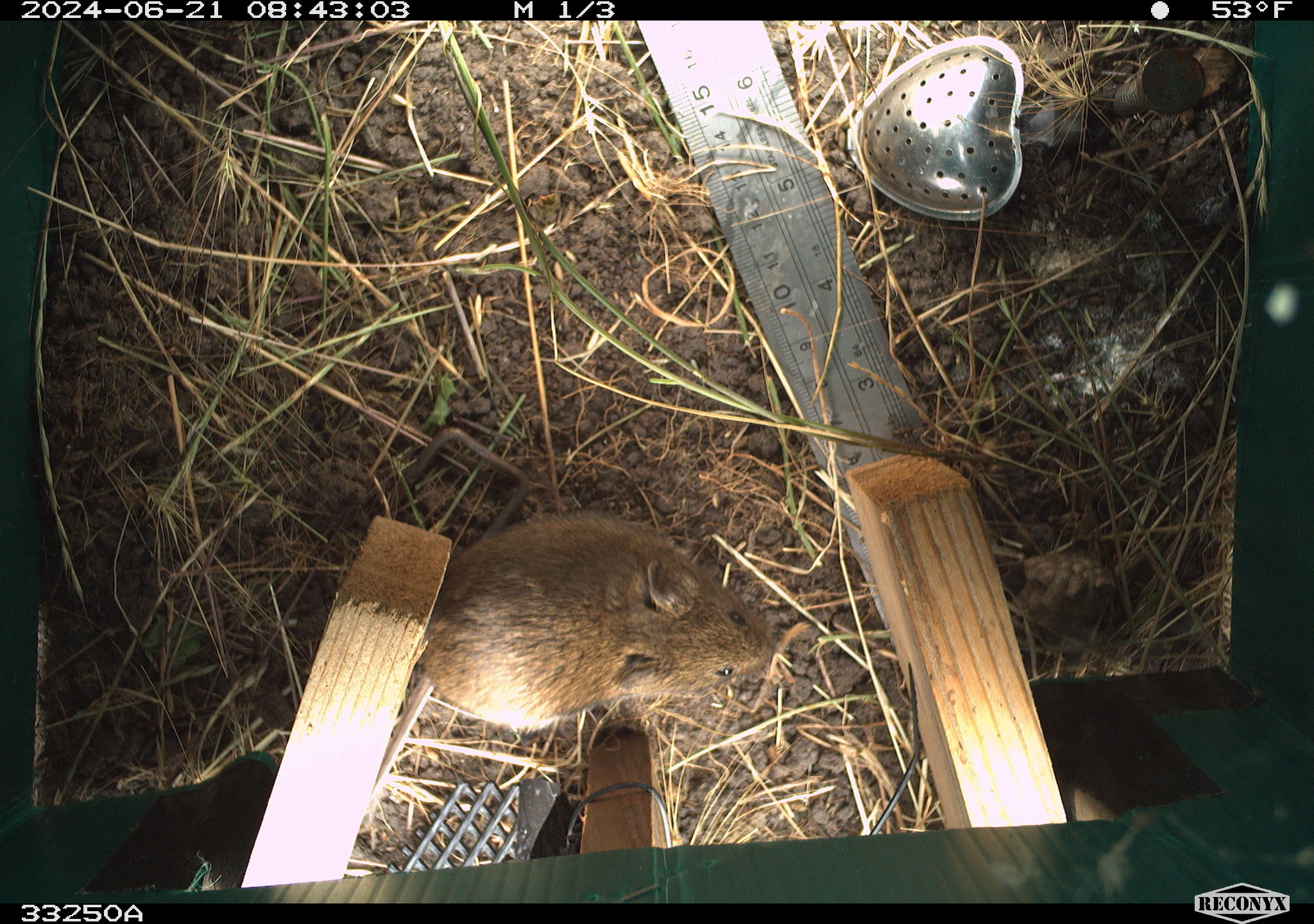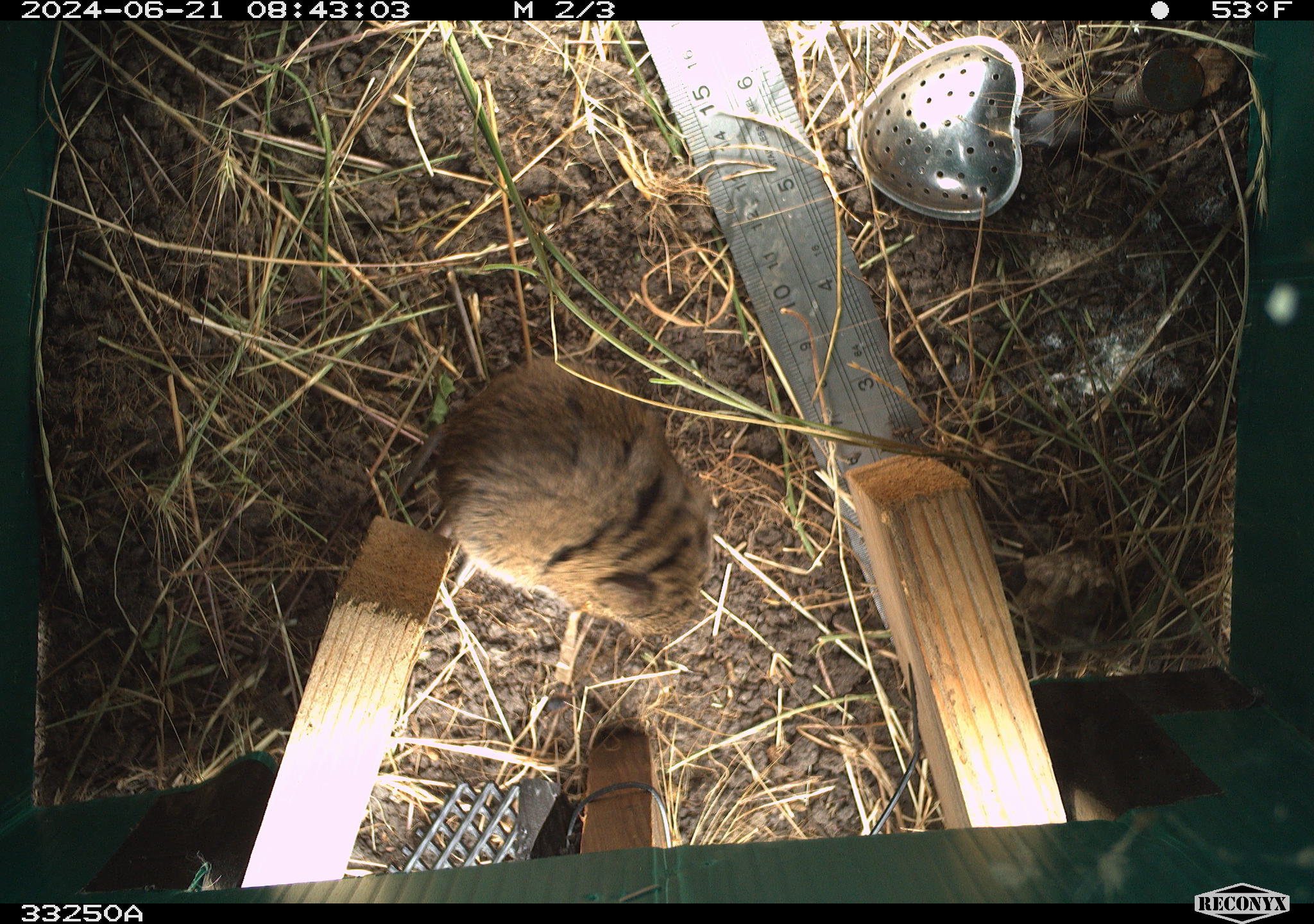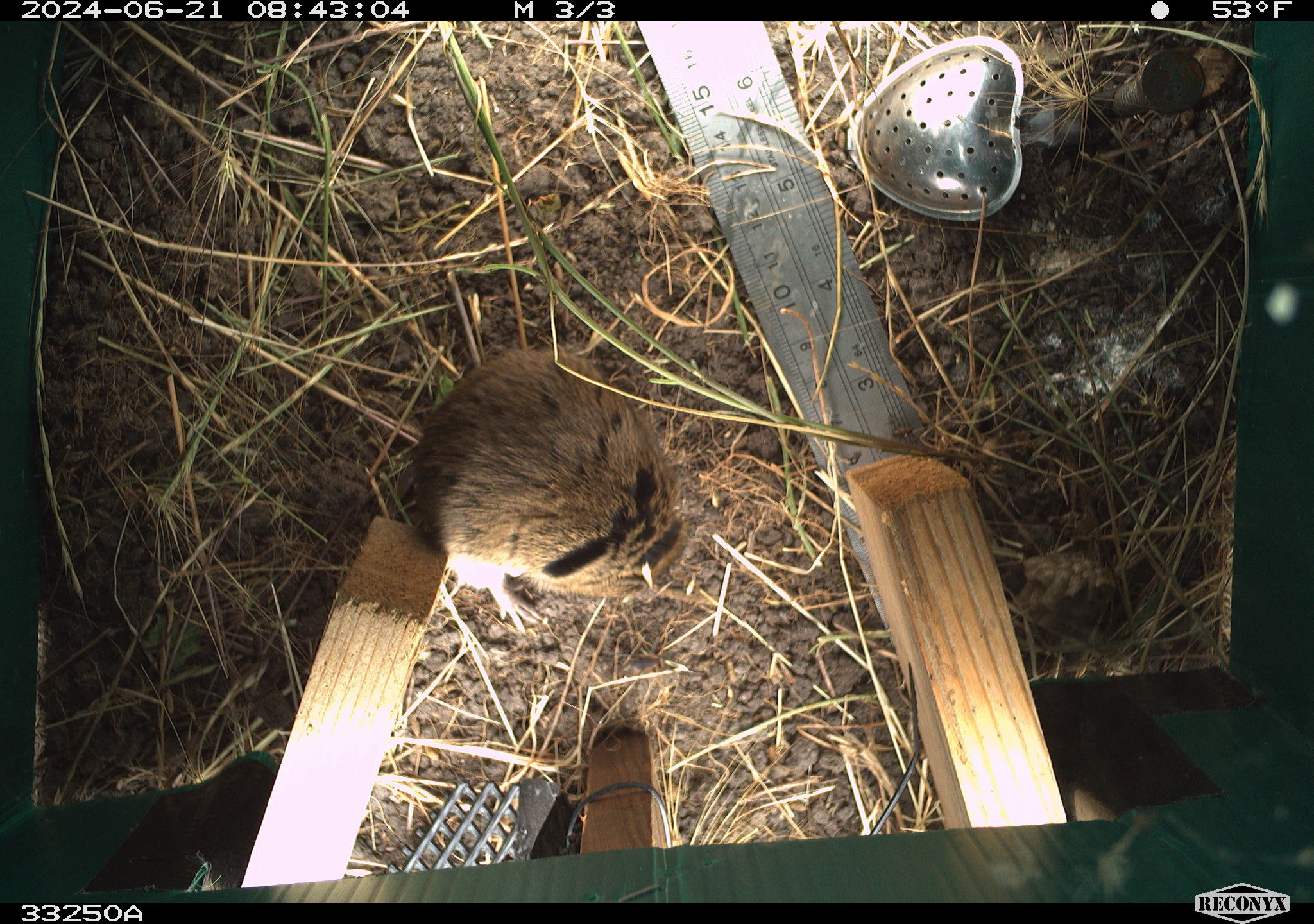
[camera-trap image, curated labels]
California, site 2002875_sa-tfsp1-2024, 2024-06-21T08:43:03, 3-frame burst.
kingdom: Animalia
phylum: Chordata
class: Mammalia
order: Rodentia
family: Cricetidae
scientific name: Arvicolinae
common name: voles, lemmings, and muskrats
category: arvicolinae subfamily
Arvicolinae subfamily (voles, lemmings, and muskrats) (Arvicolinae).